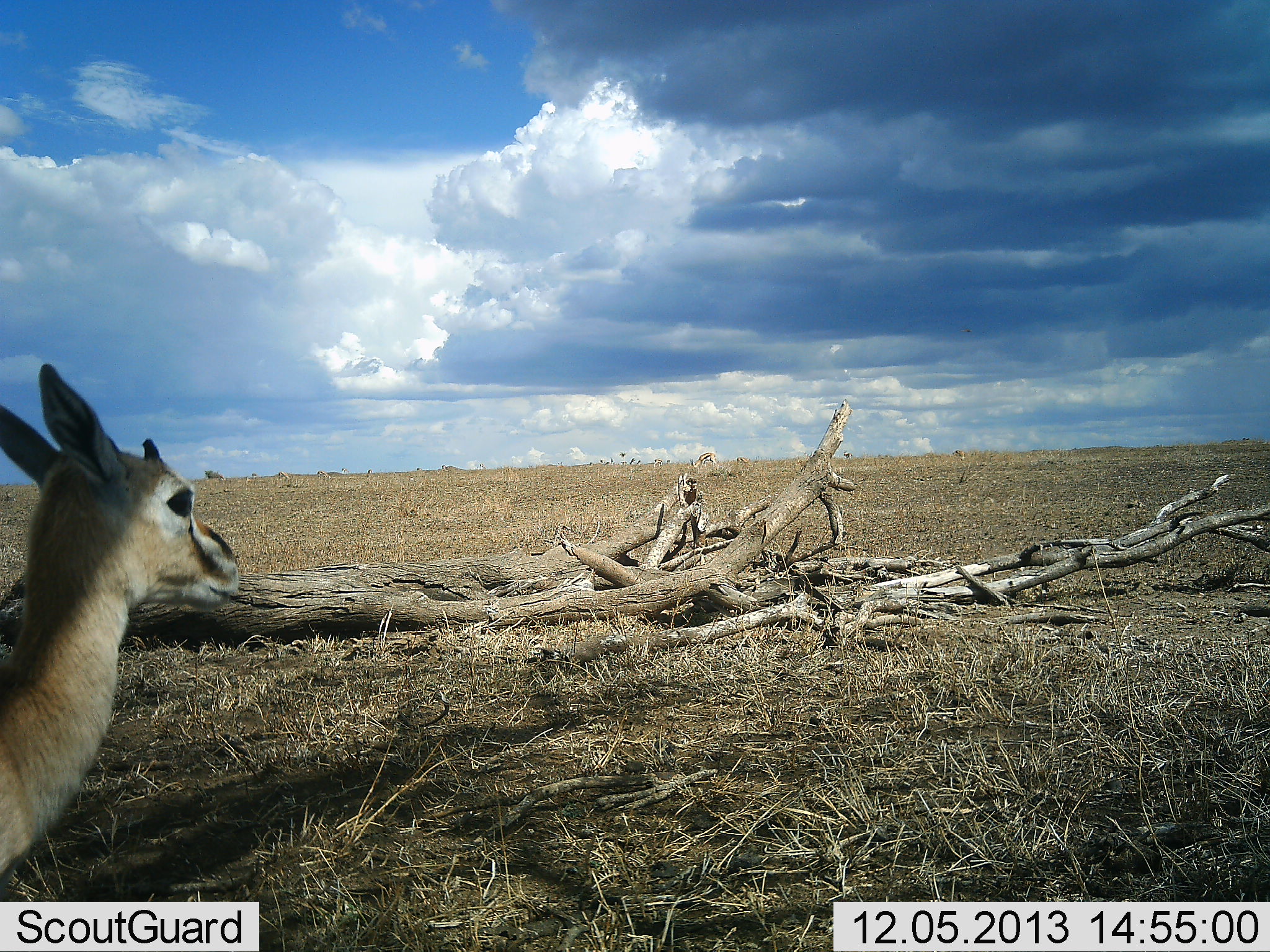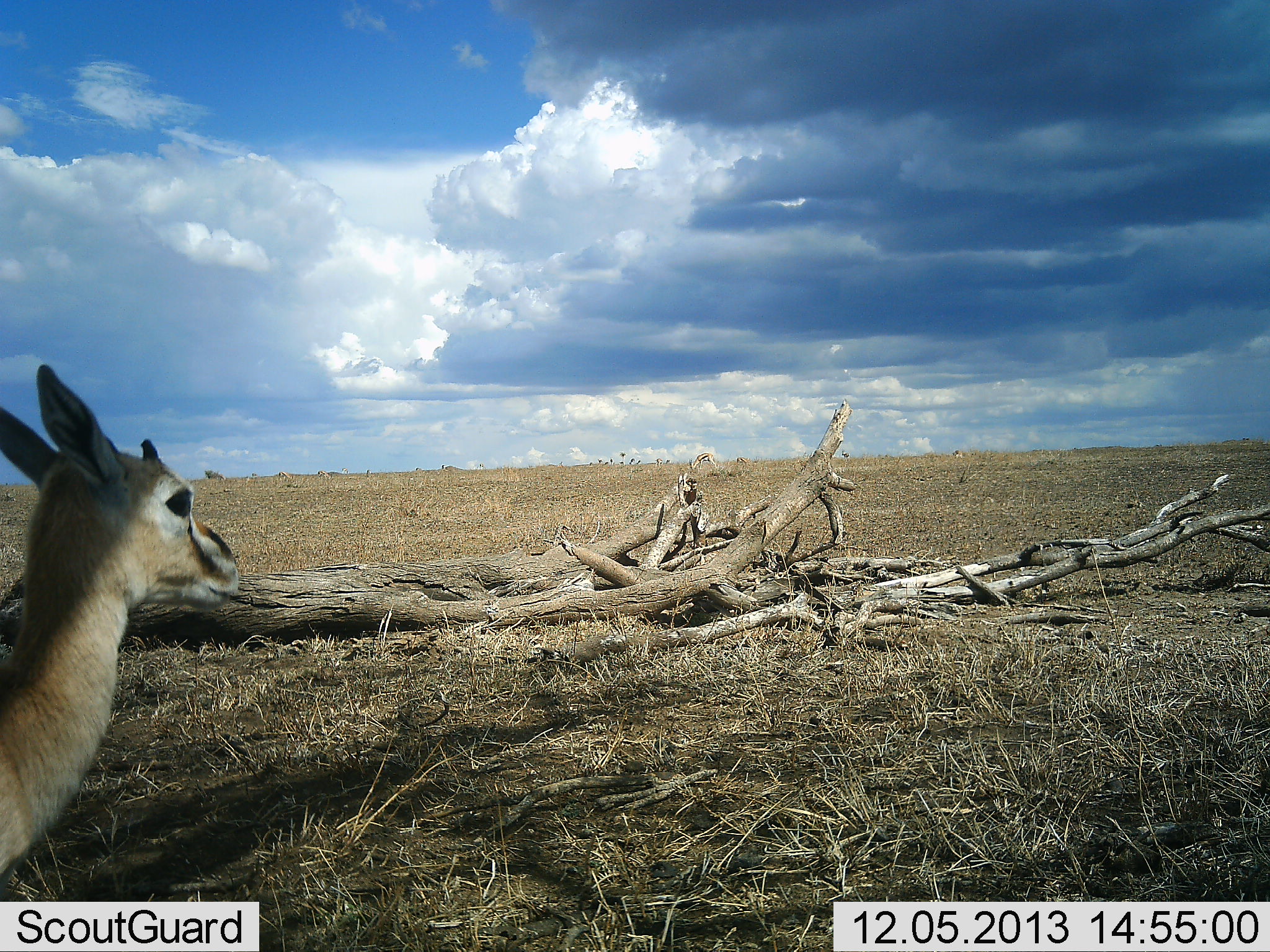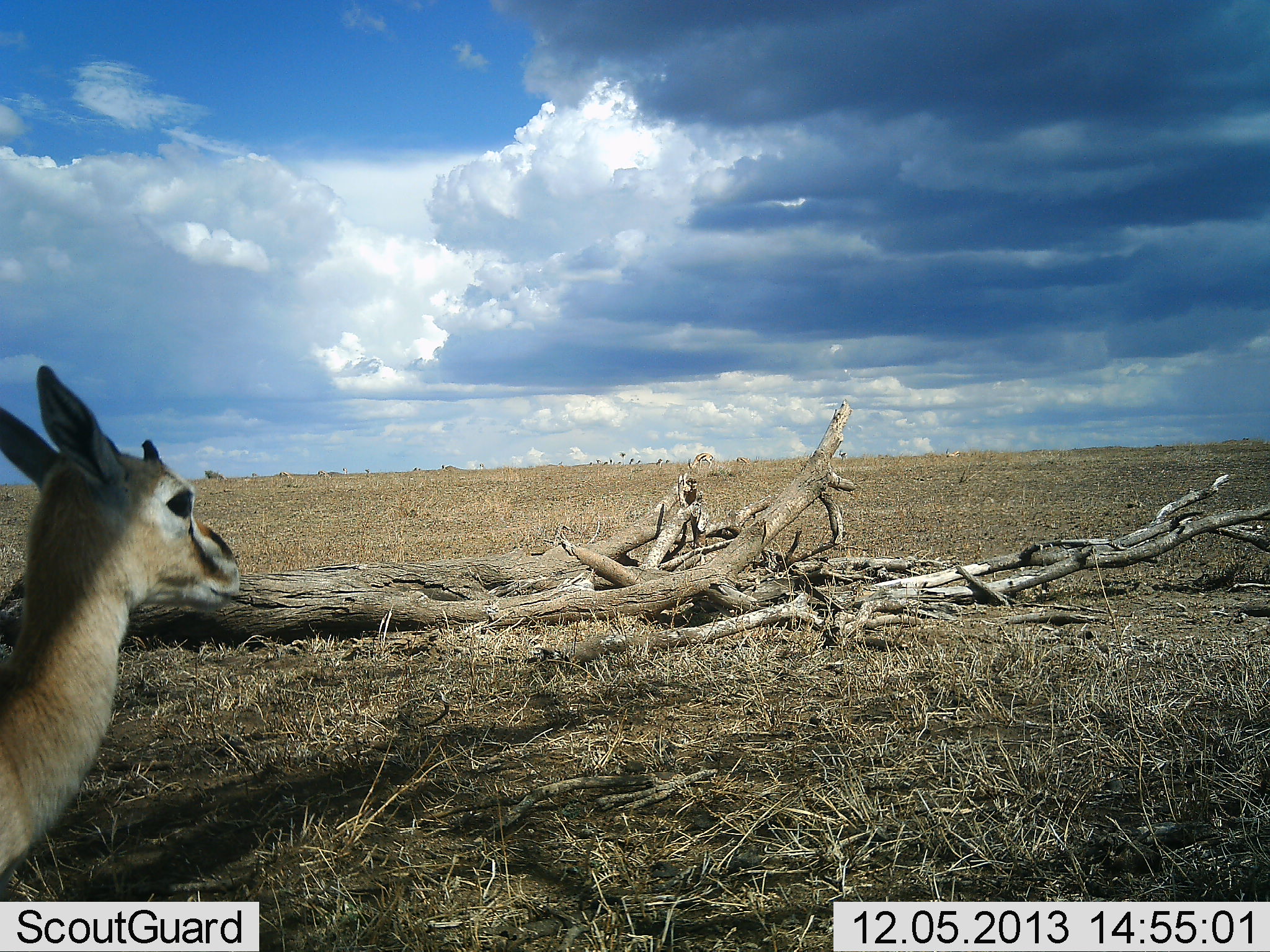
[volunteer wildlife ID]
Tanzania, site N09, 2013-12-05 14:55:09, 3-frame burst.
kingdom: Animalia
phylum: Chordata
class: Mammalia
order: Artiodactyla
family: Bovidae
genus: Eudorcas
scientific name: Eudorcas thomsonii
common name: thomson's gazelle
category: gazellethomsons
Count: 1.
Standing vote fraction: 97%.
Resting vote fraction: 0%.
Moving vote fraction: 7%.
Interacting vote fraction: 0%.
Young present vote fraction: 10%.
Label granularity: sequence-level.